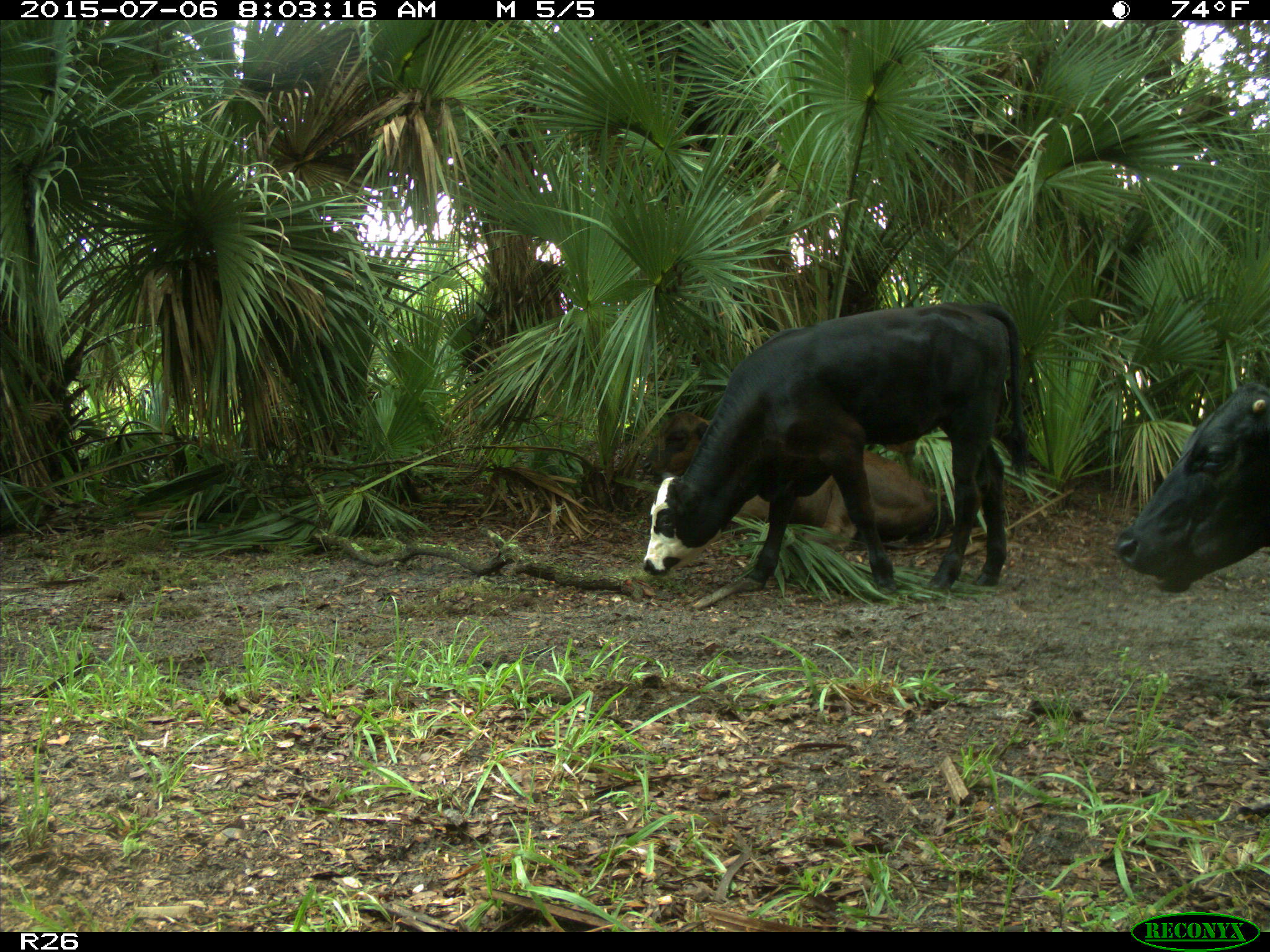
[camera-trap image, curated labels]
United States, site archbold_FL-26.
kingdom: Animalia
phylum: Chordata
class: Mammalia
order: Artiodactyla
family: Bovidae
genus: Bos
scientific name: Bos taurus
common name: domestic cow